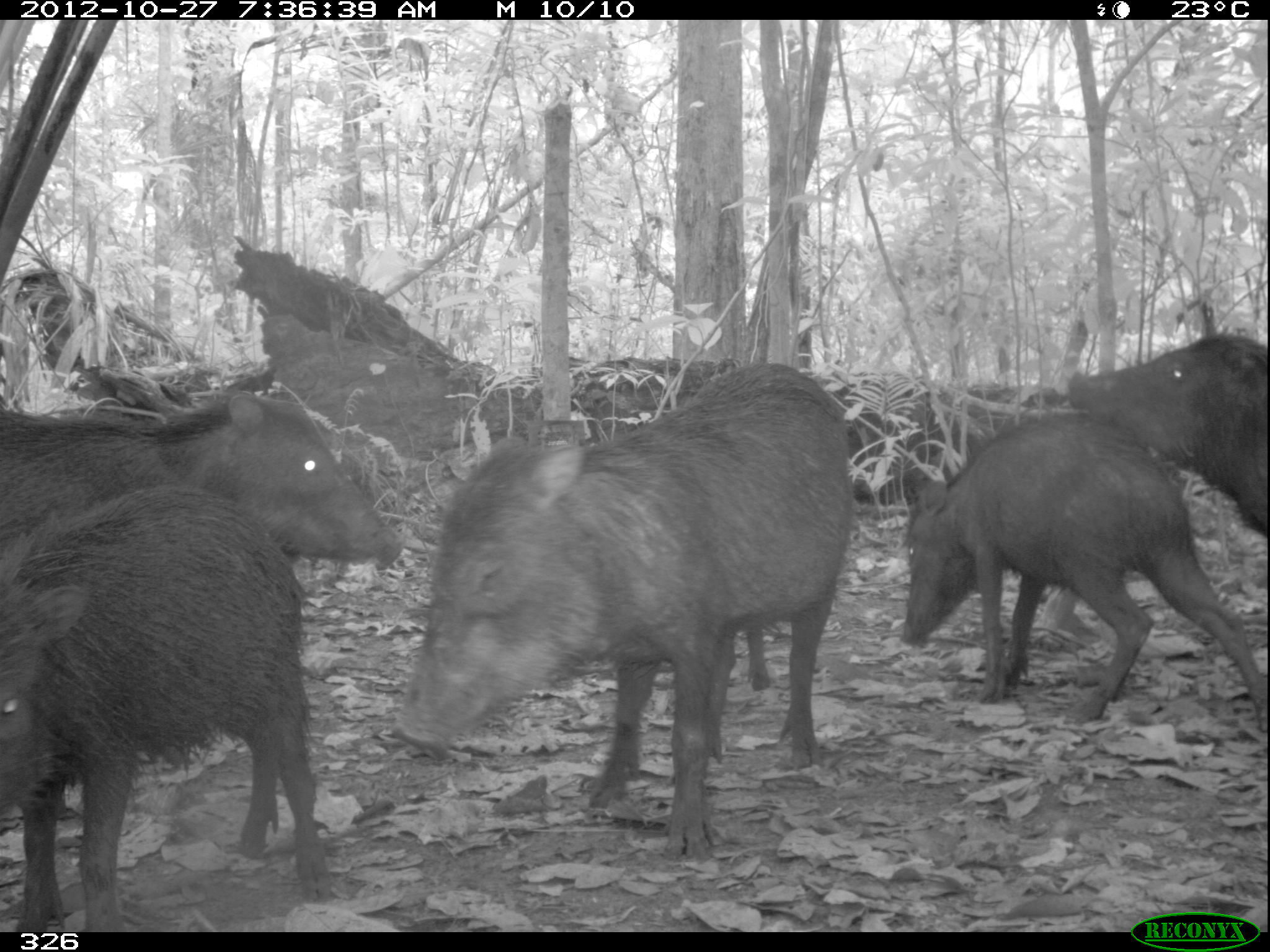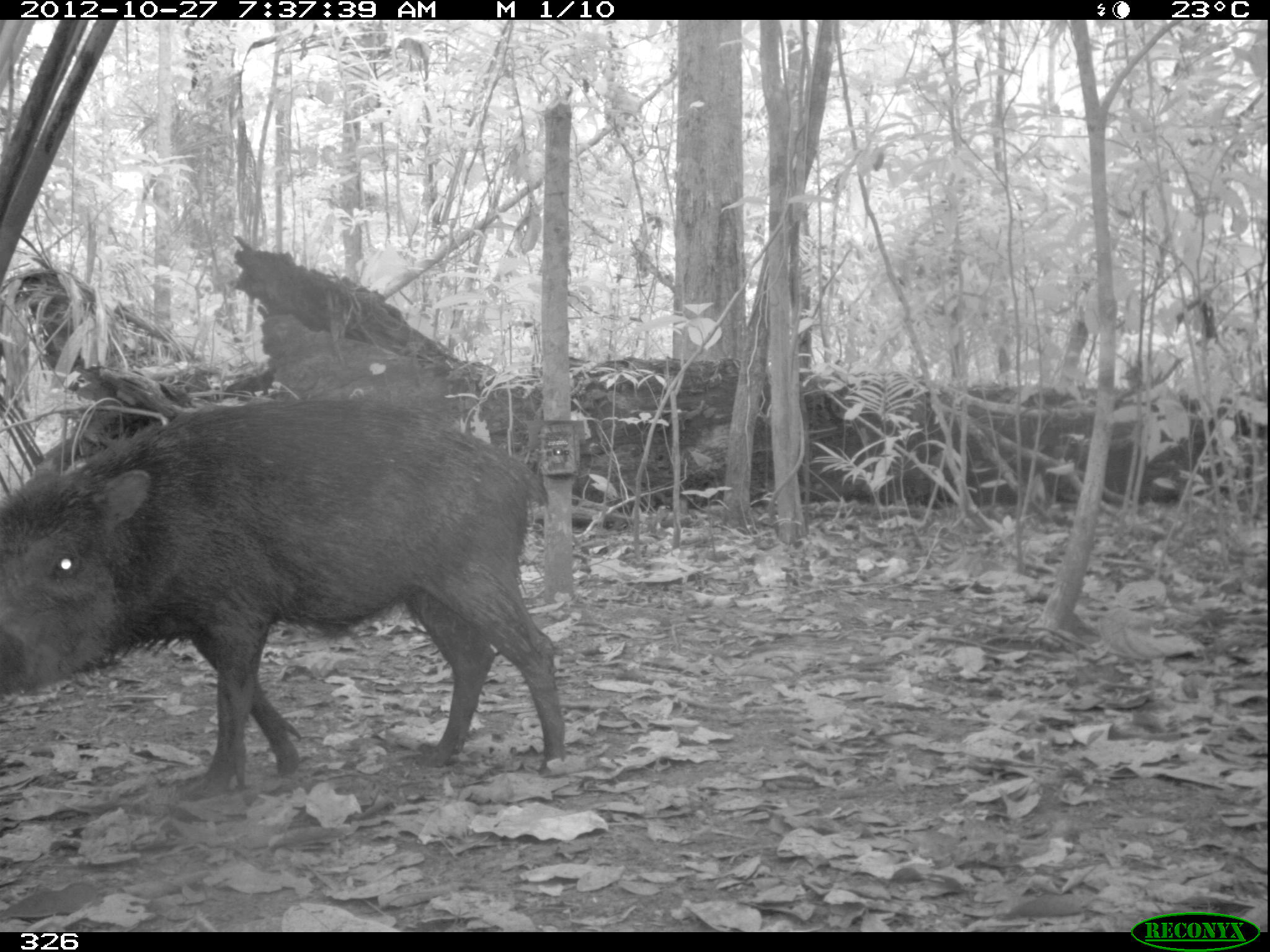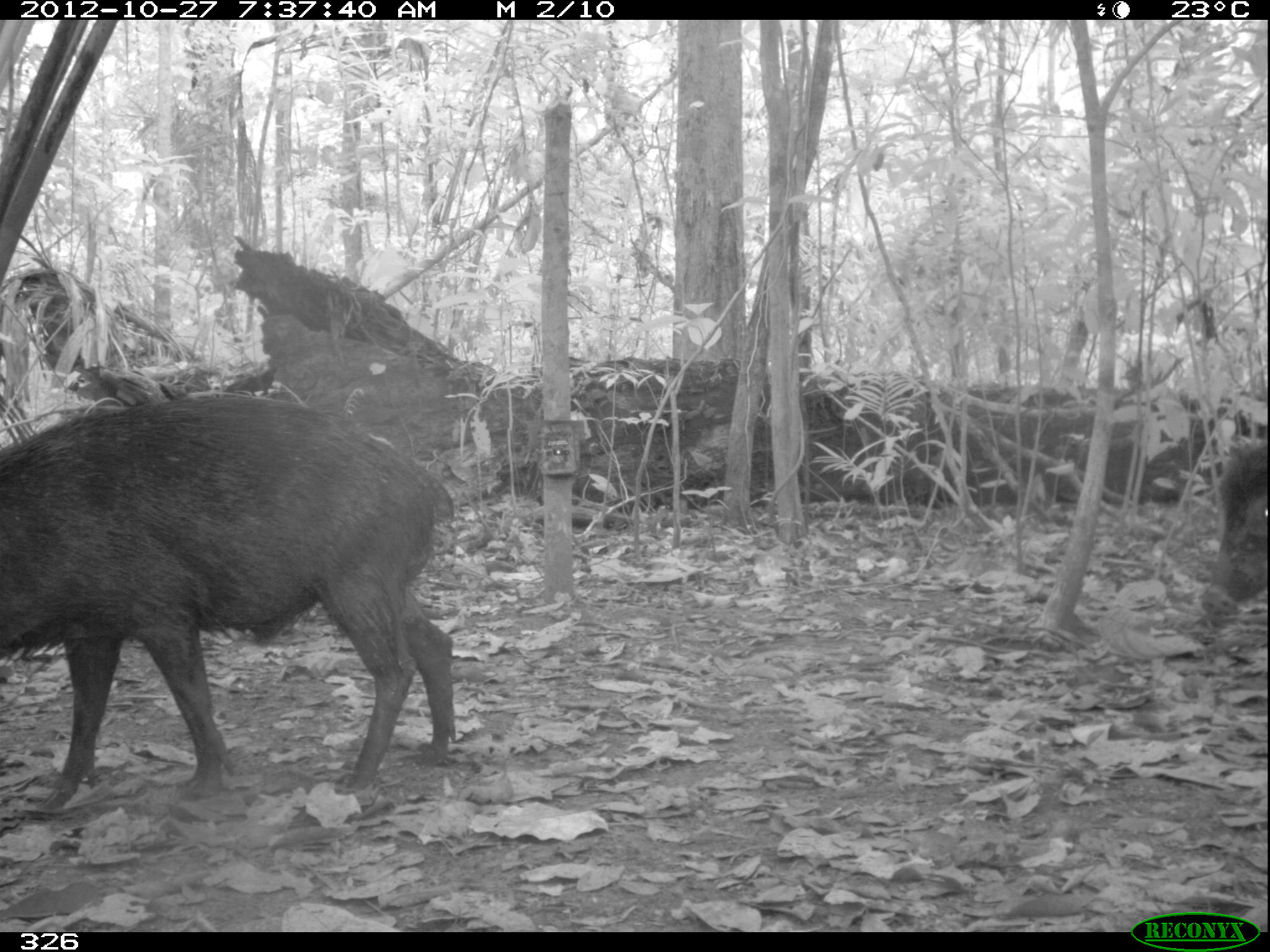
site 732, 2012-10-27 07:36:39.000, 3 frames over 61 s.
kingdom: Animalia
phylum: Chordata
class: Mammalia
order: Artiodactyla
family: Tayassuidae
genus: Tayassu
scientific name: Tayassu pecari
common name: white-lipped peccary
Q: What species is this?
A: Tayassu pecari (white-lipped peccary).